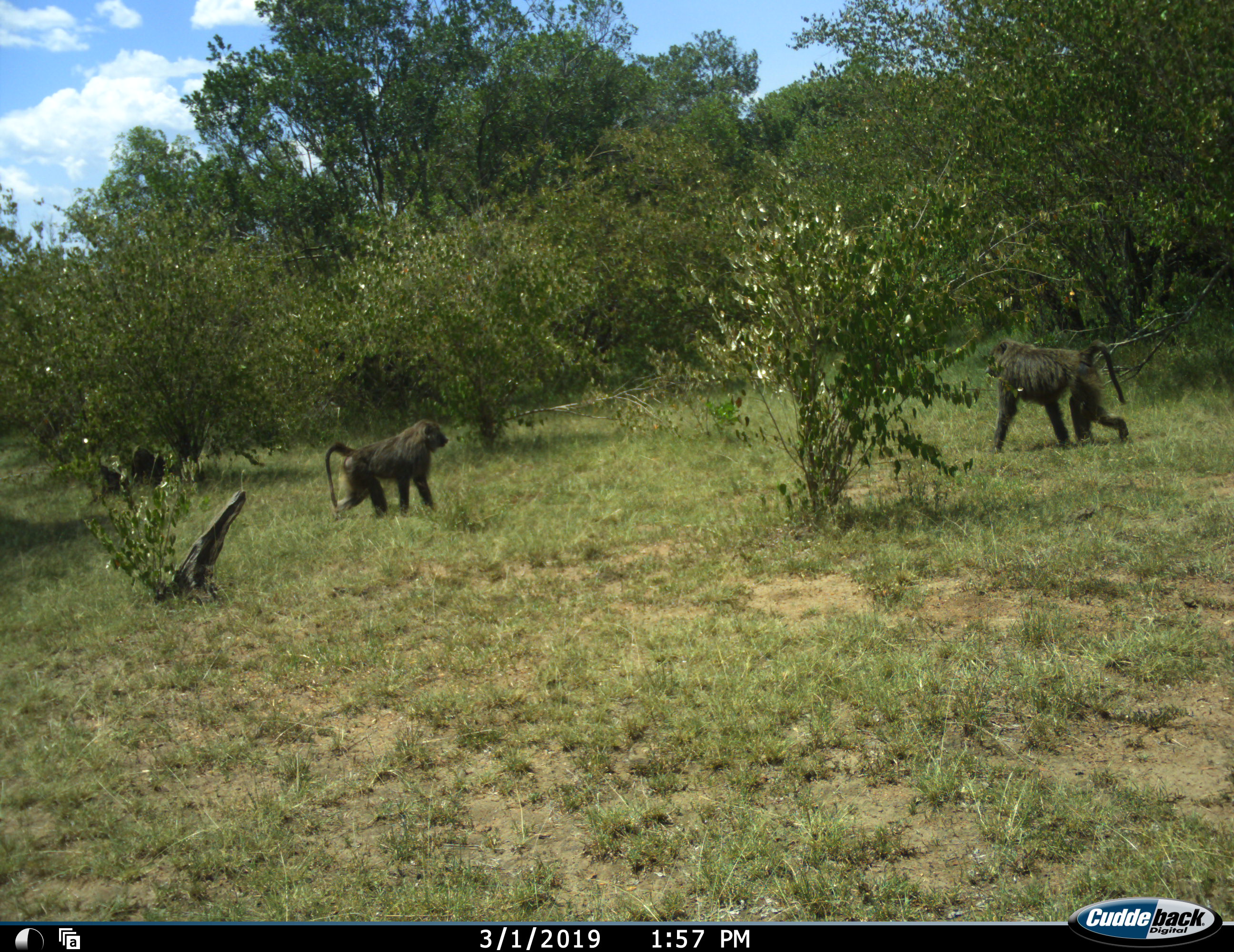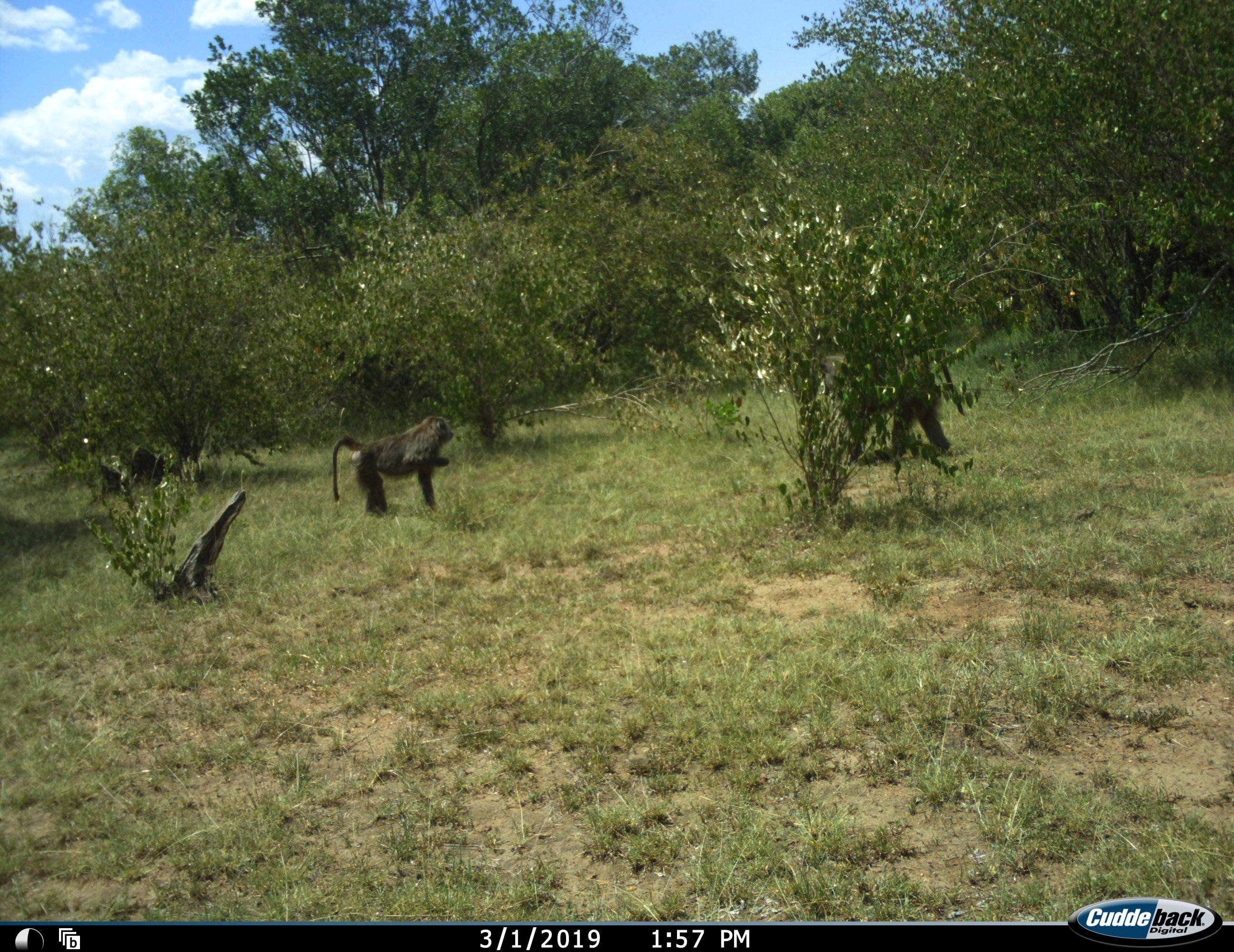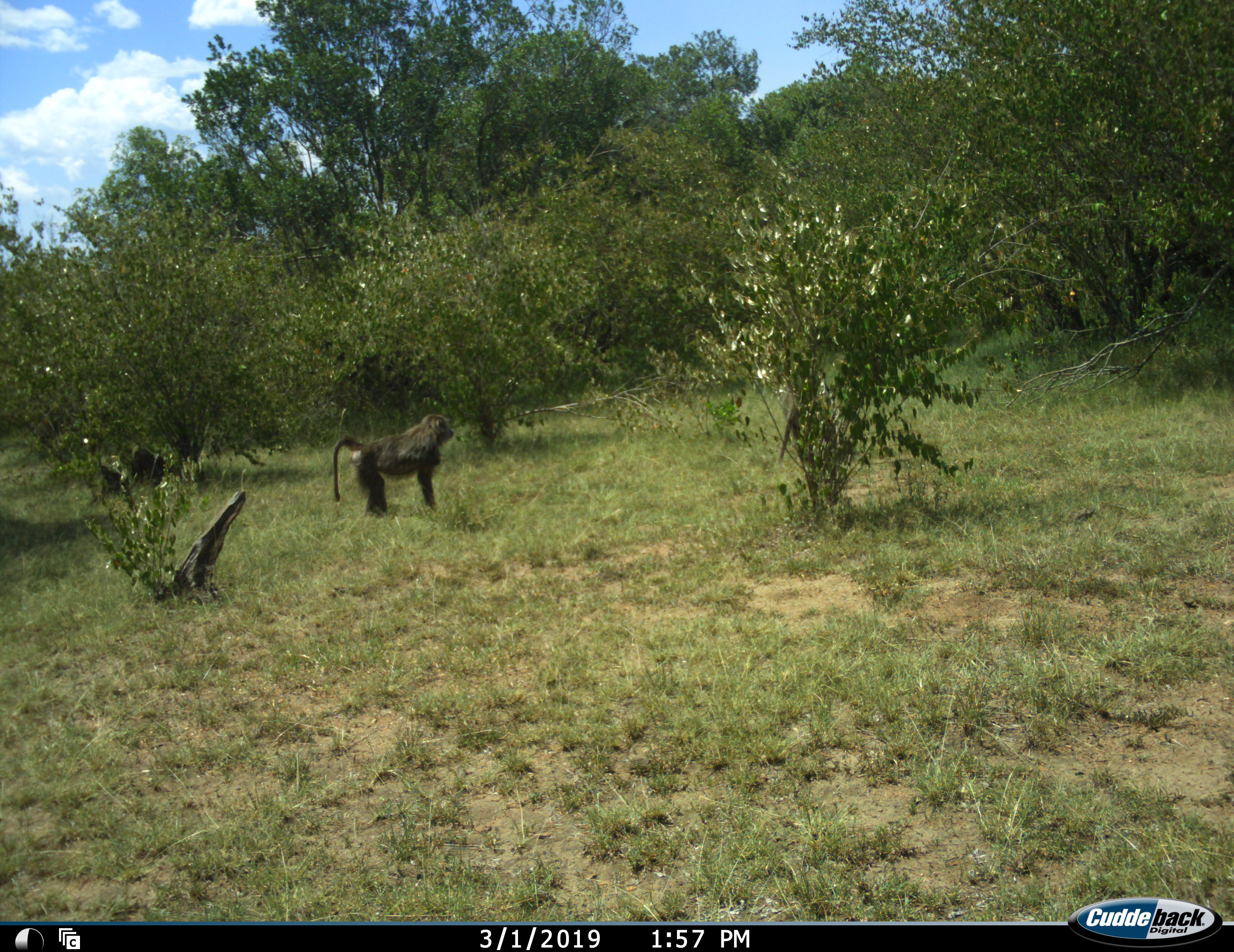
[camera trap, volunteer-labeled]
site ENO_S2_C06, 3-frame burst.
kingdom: Animalia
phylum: Chordata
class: Mammalia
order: Primates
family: Cercopithecidae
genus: Papio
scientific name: Papio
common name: baboon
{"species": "baboon (Papio)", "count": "2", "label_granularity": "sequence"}